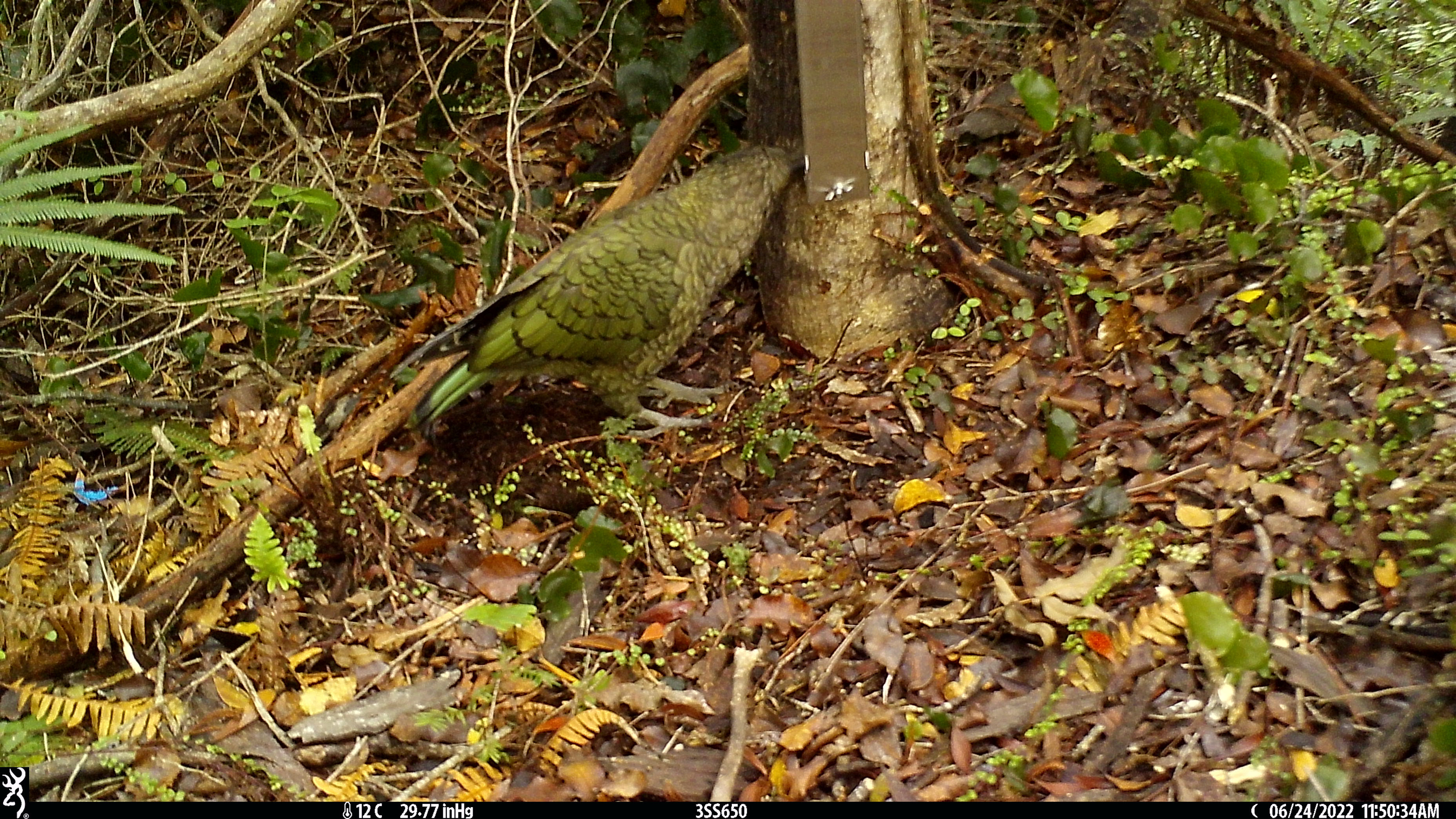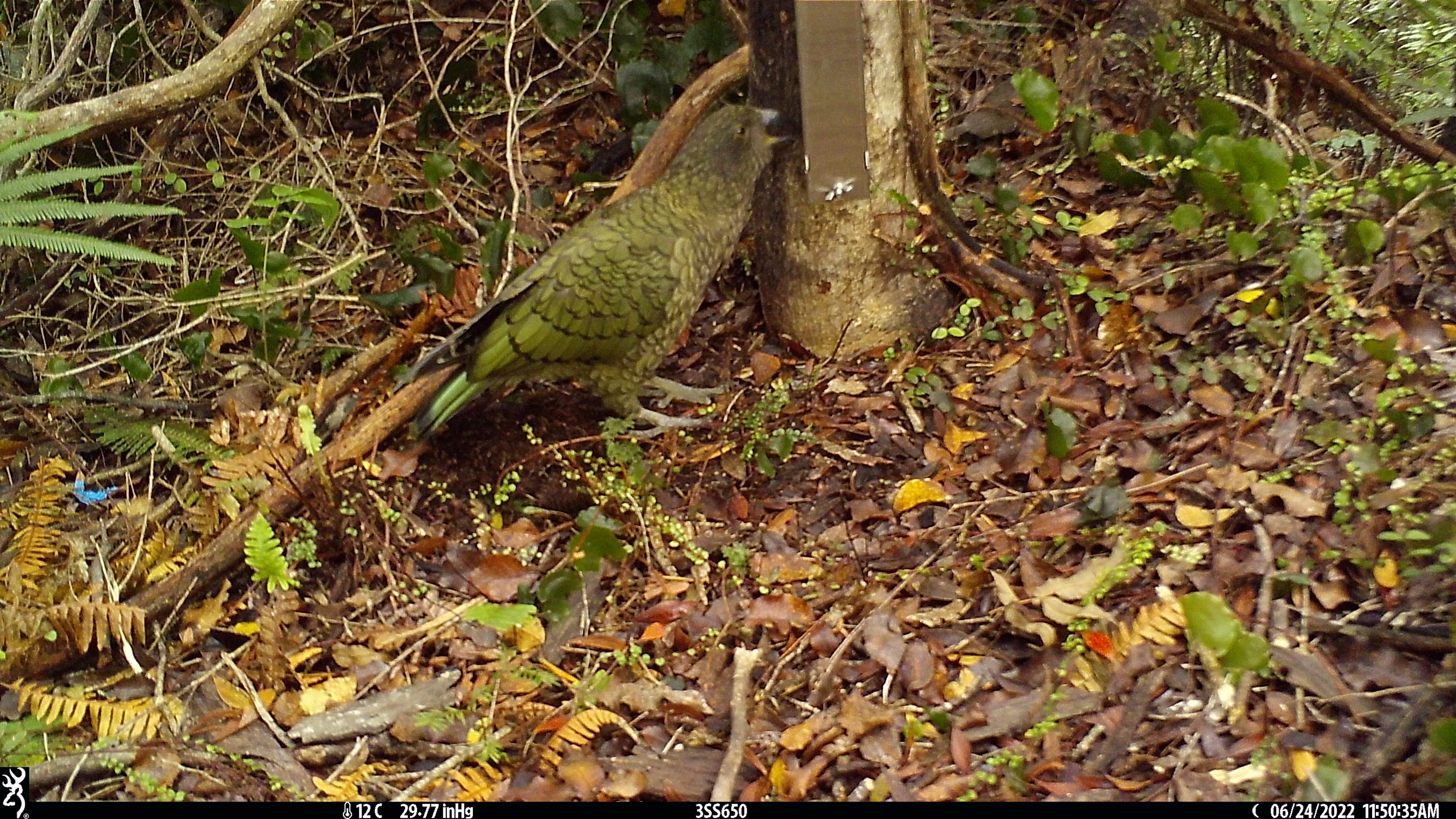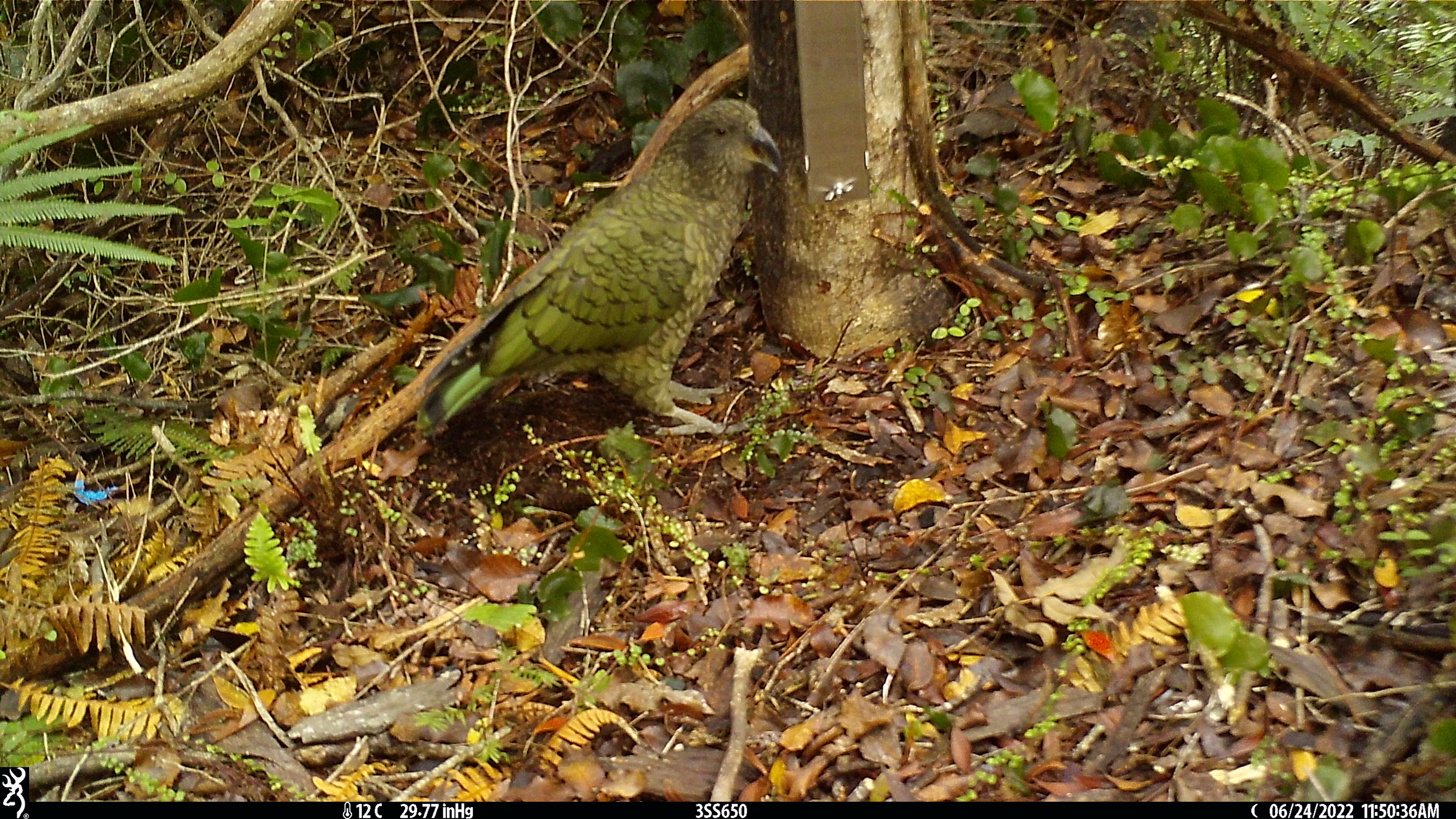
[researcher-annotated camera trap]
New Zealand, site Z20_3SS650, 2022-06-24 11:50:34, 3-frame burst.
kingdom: Animalia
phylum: Chordata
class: Aves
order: Psittaciformes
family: Strigopidae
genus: Nestor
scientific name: Nestor notabilis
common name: kea